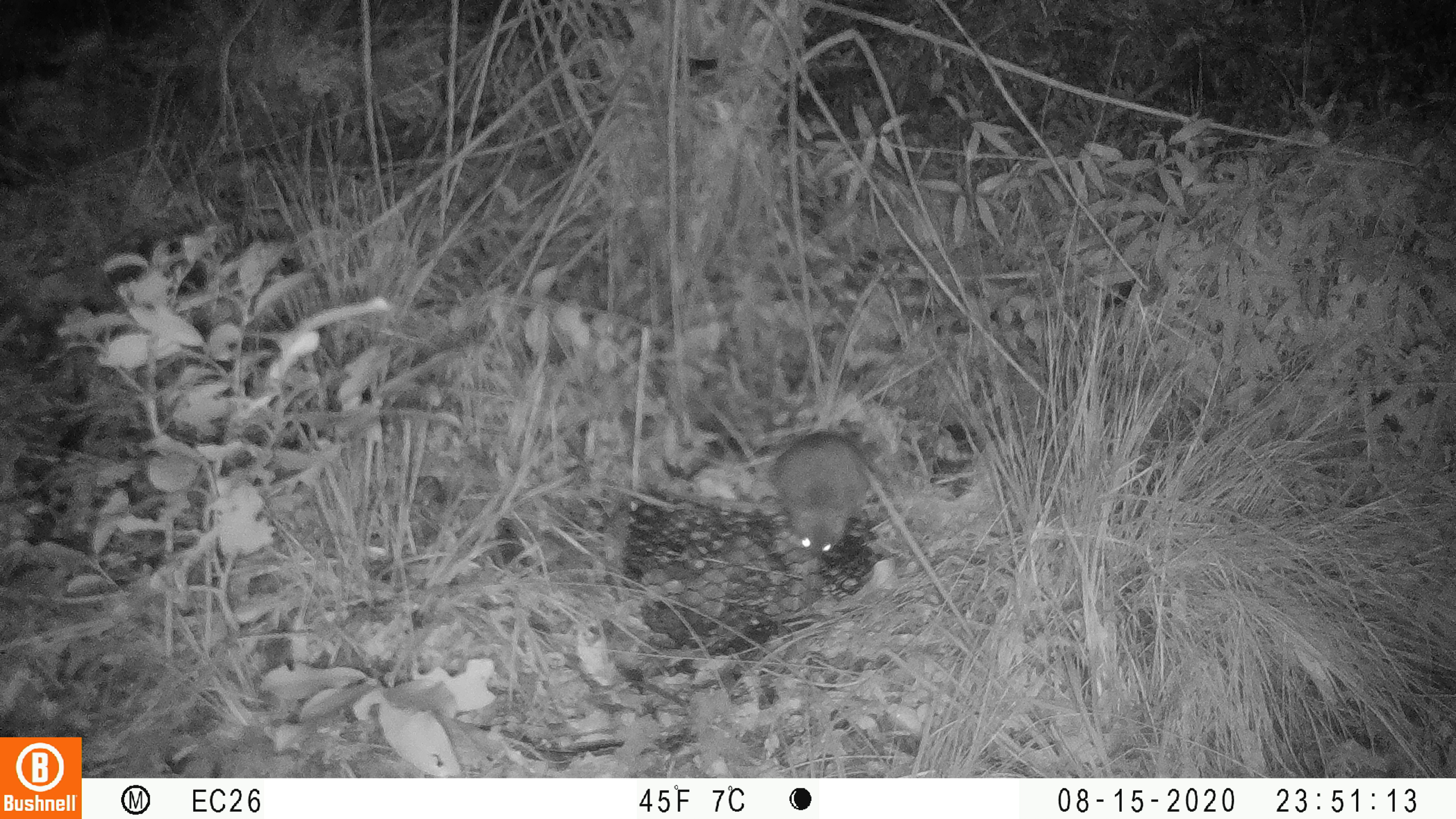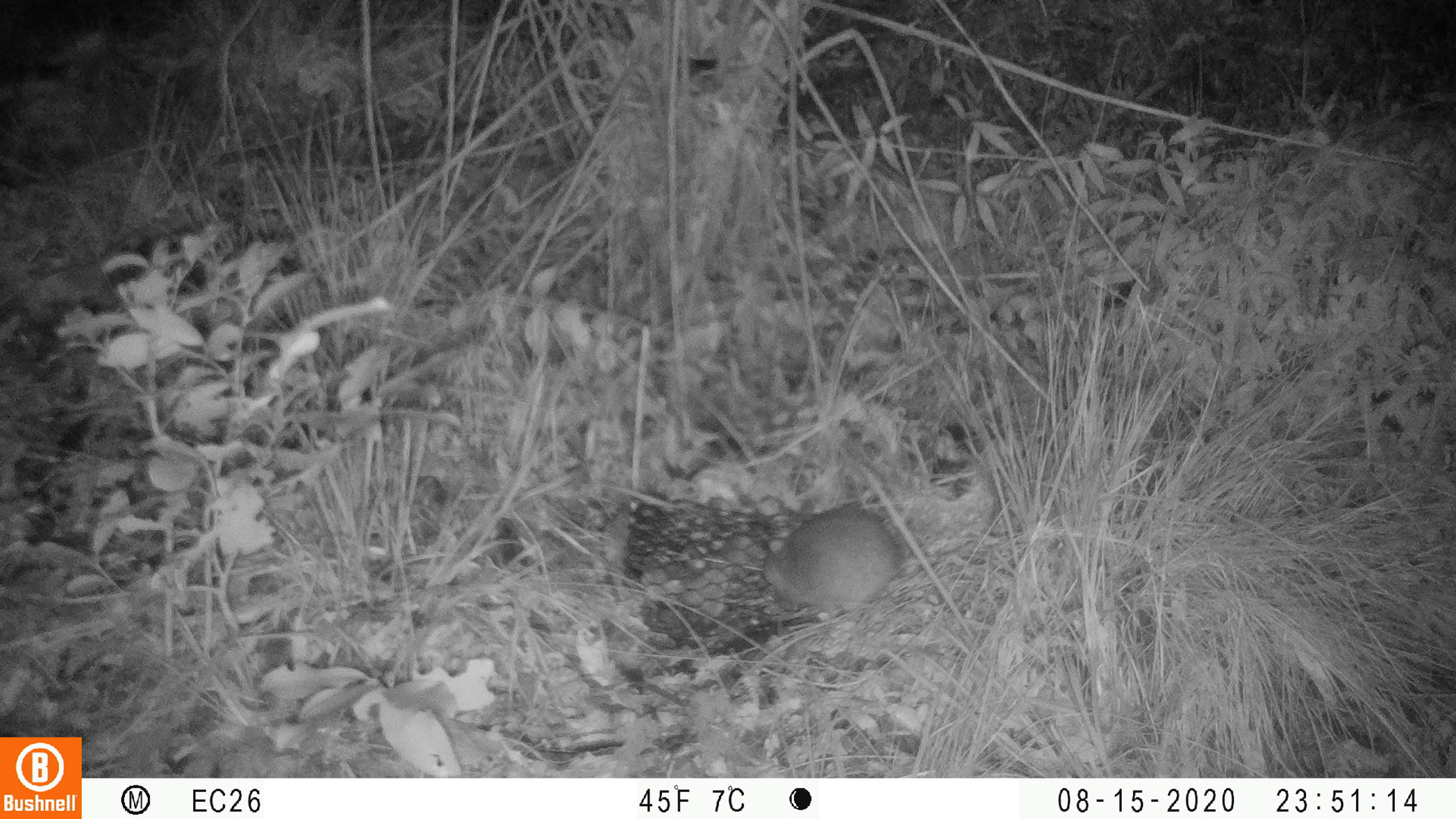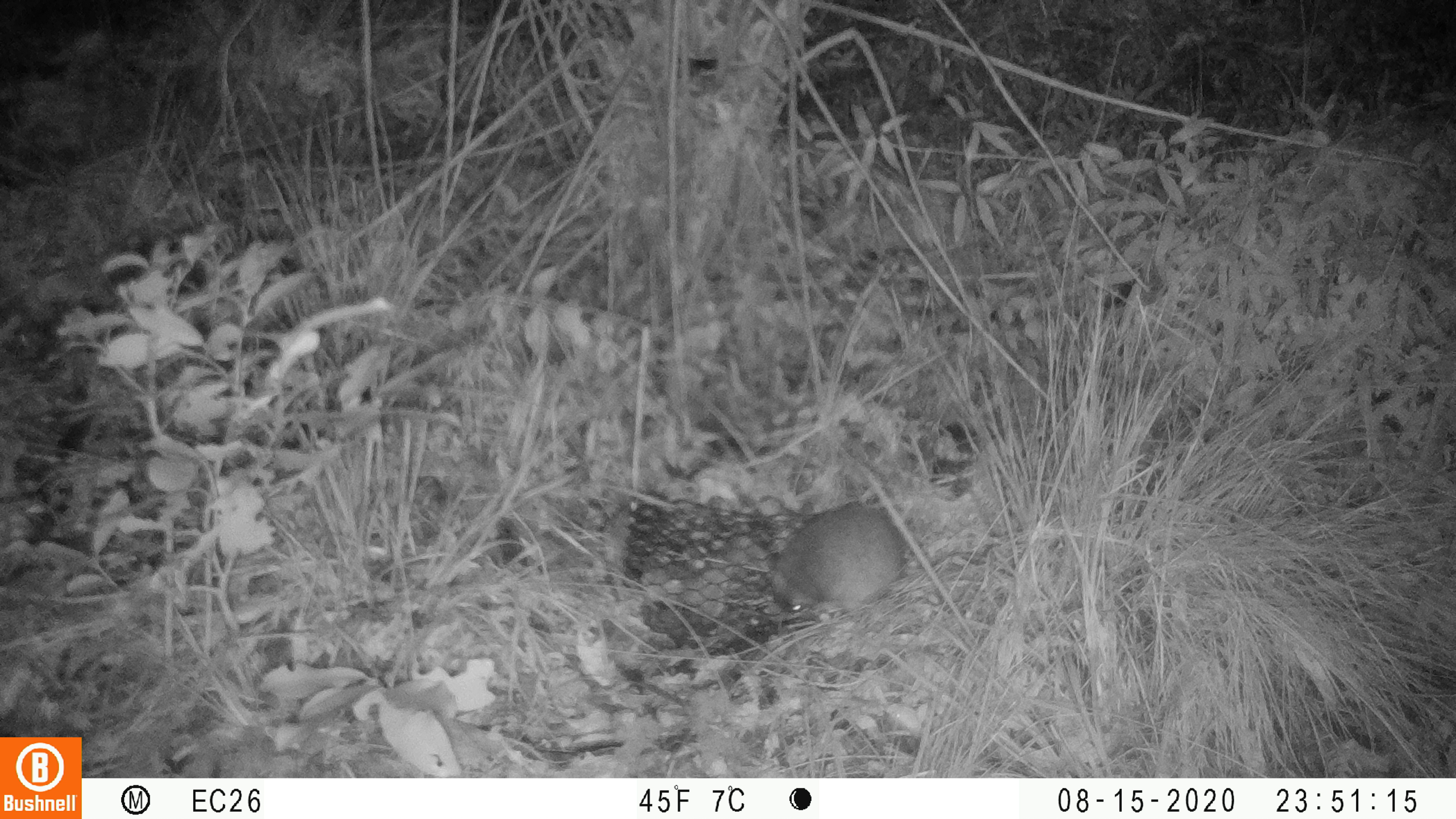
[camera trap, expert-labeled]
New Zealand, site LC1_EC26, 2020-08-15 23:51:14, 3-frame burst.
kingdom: Animalia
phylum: Chordata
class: Mammalia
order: Rodentia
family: Muridae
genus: Rattus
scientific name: Rattus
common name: rat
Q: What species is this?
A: Rat (Rattus).